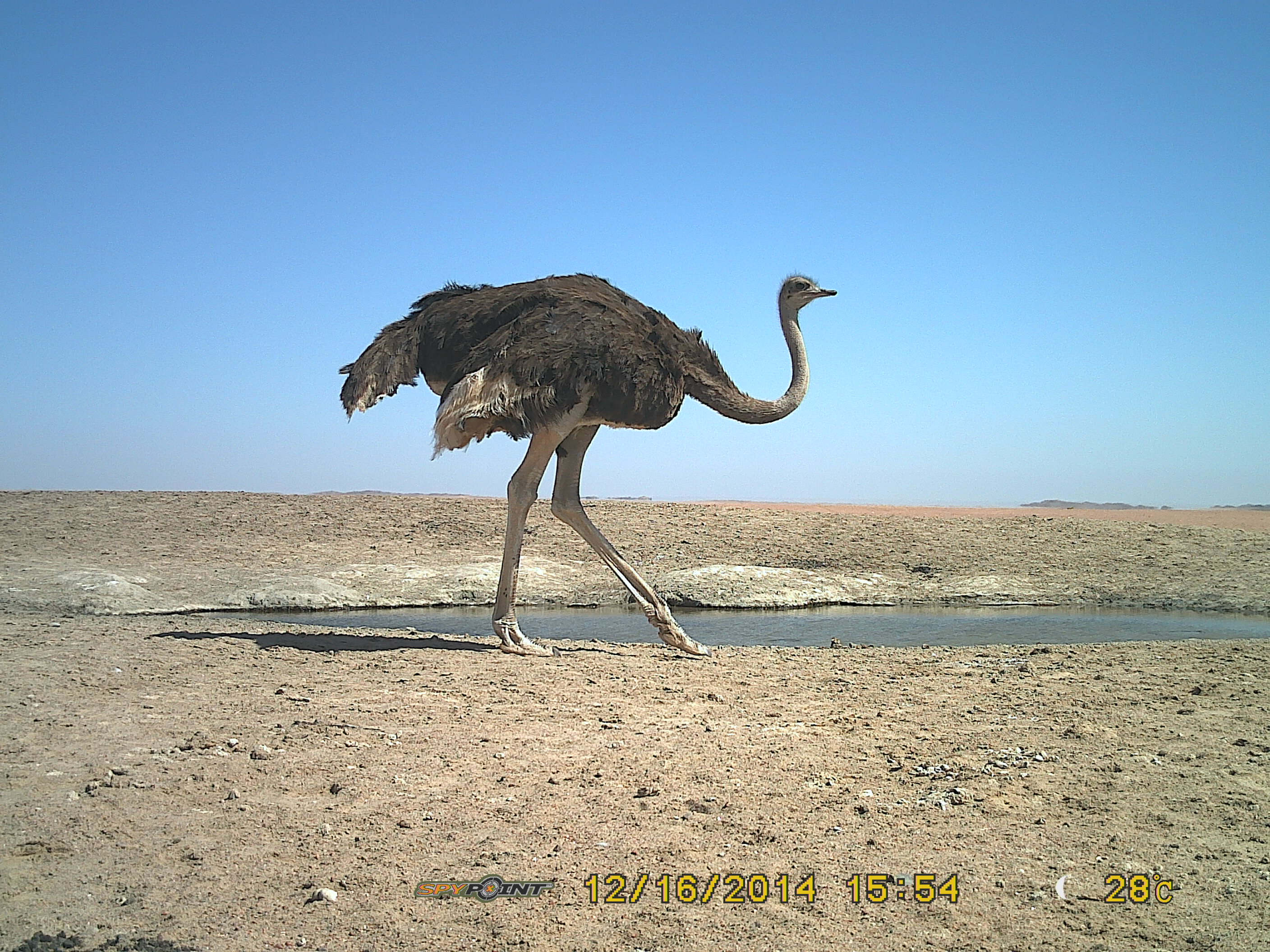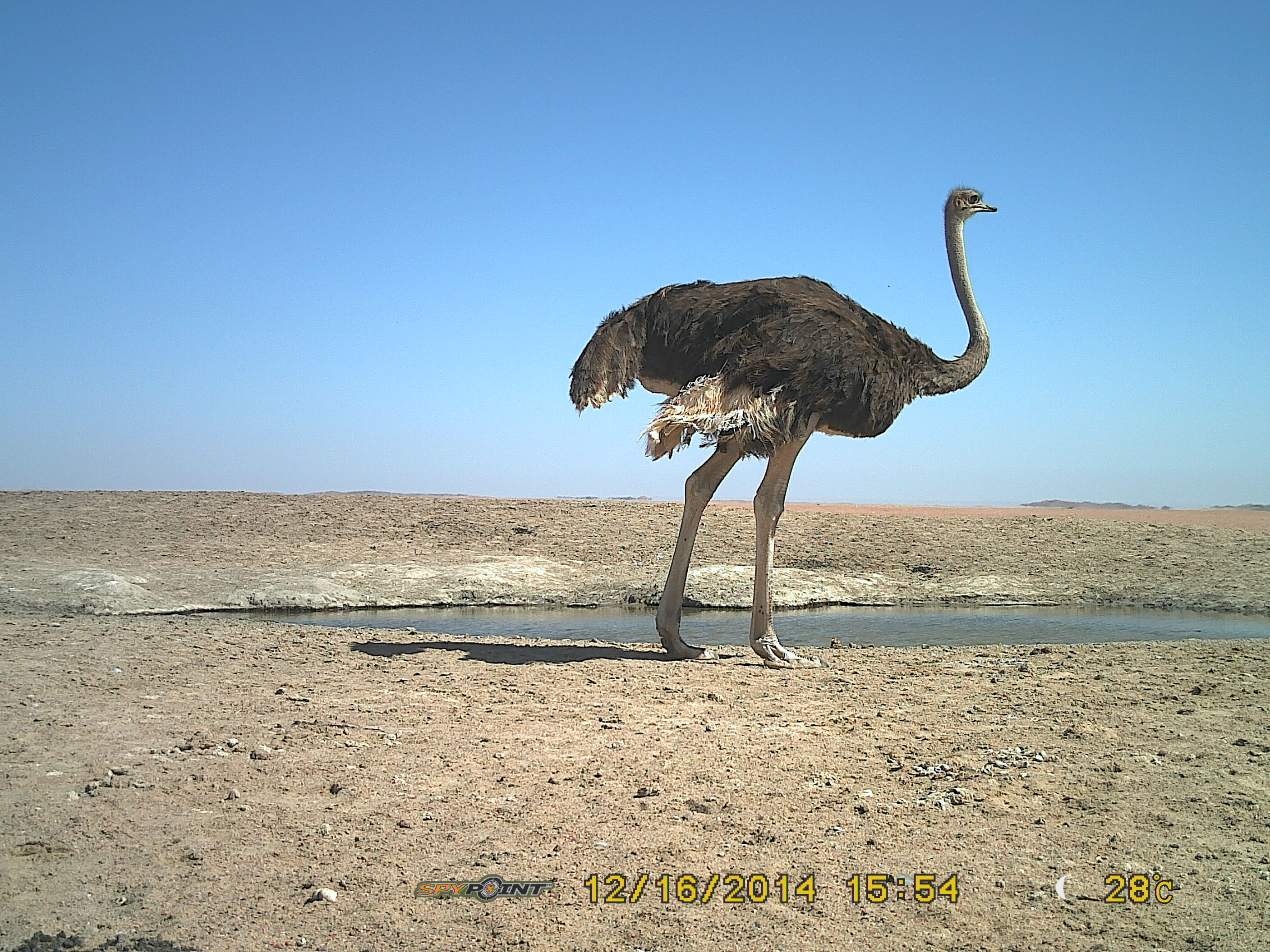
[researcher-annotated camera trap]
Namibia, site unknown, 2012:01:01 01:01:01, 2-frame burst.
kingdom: Animalia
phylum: Chordata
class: Aves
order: Struthioniformes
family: Struthionidae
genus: Struthio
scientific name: Struthio camelus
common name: common ostrich